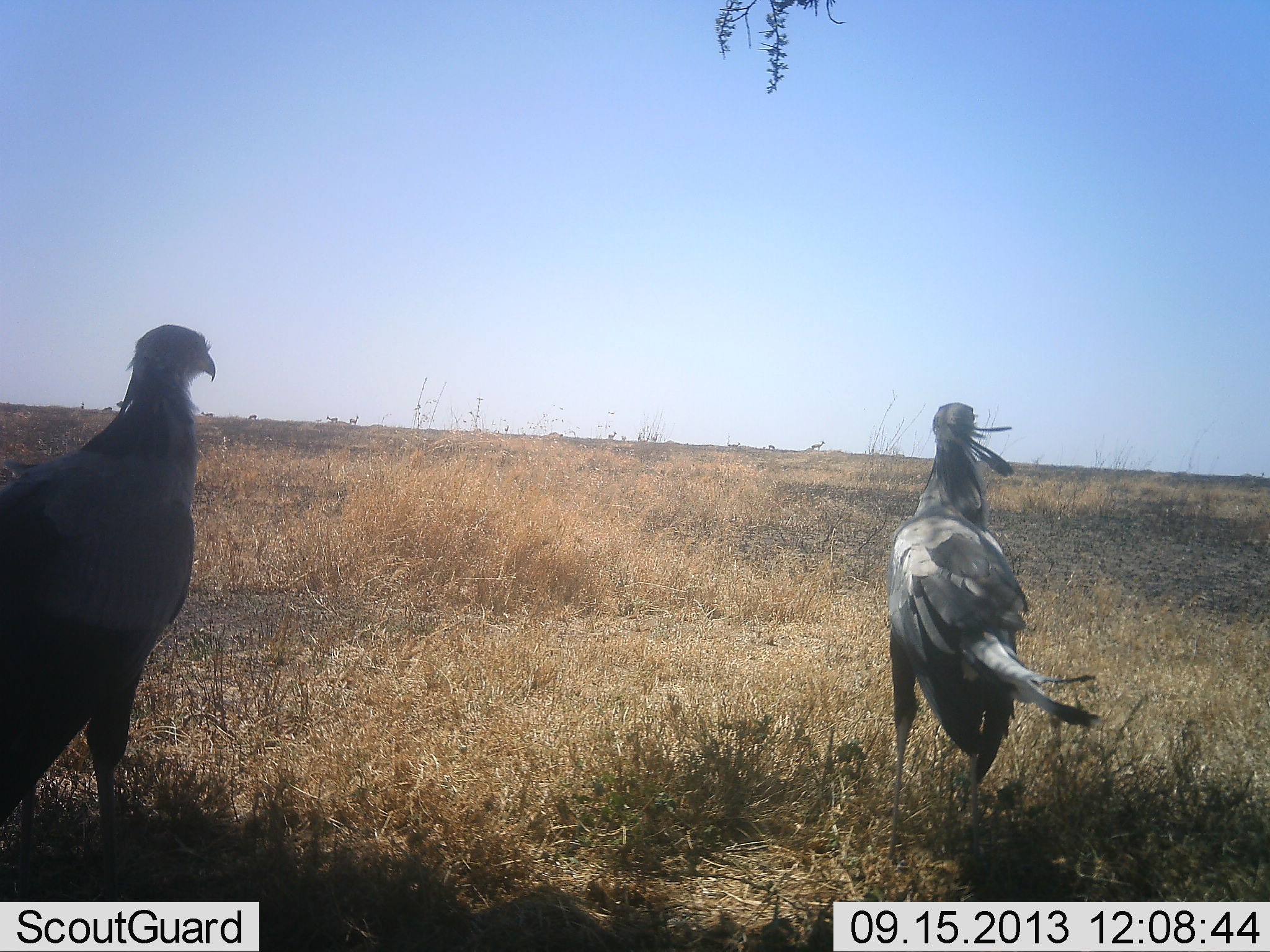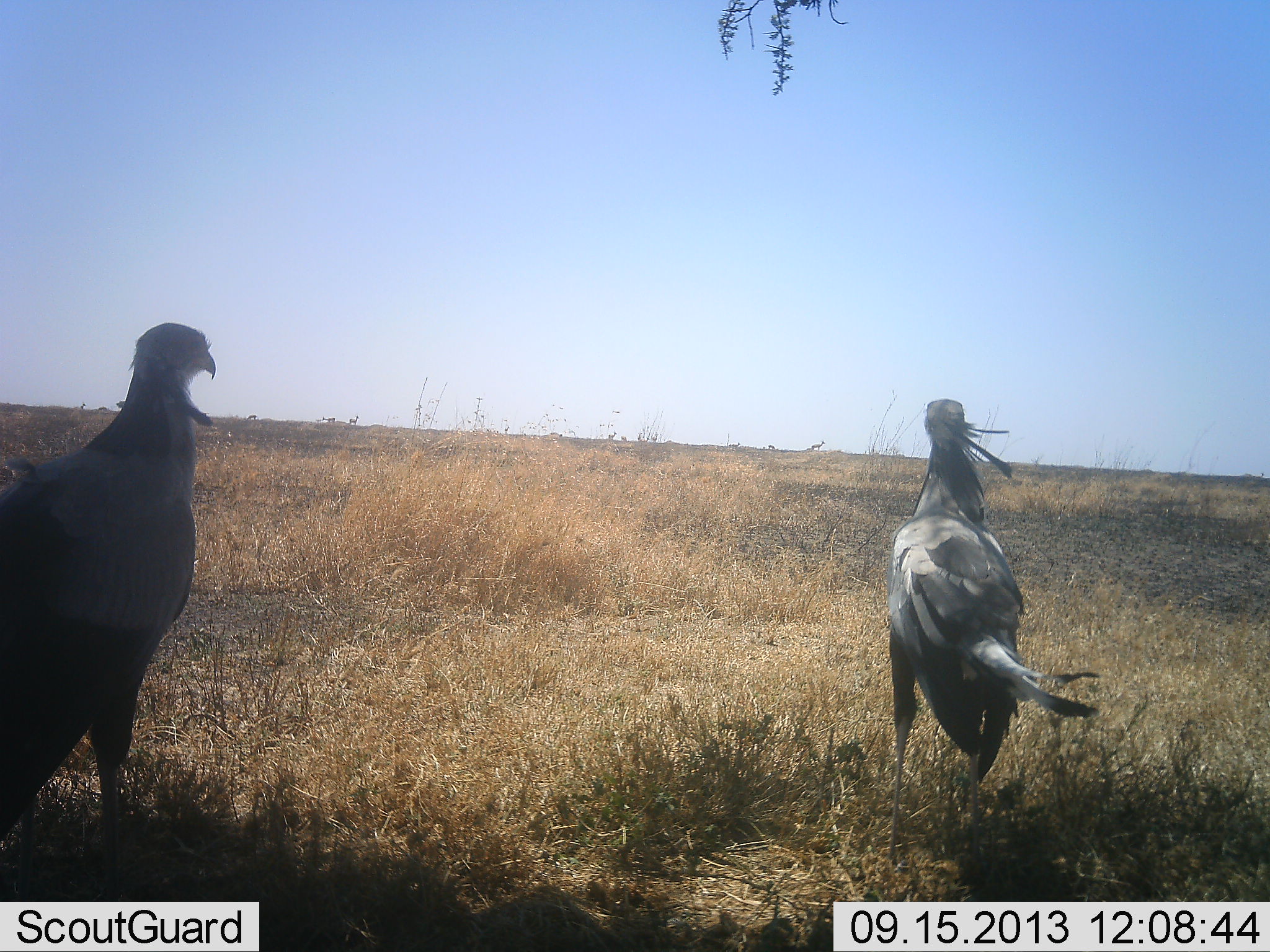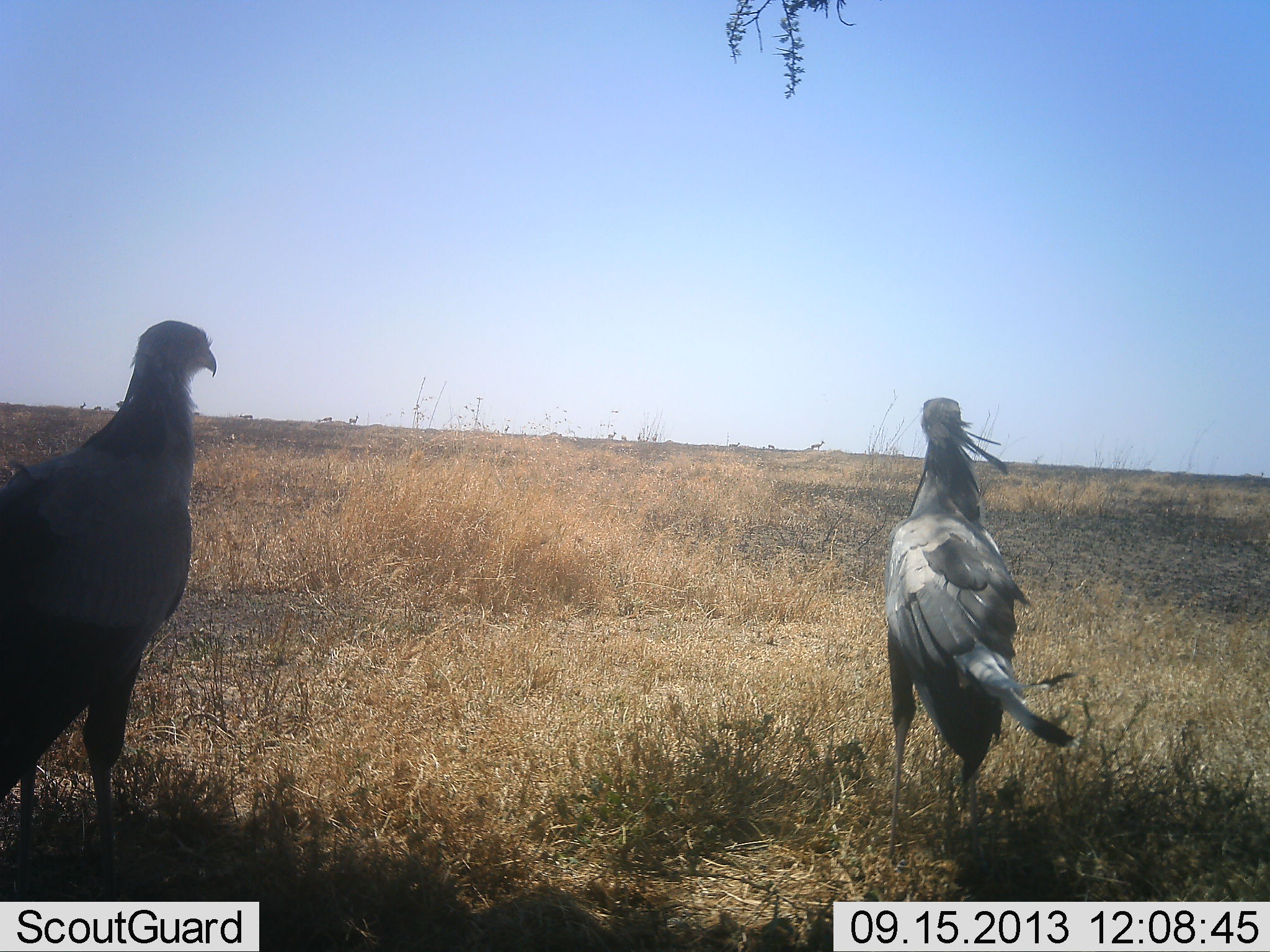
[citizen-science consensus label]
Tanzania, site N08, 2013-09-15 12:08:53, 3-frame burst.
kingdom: Animalia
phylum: Chordata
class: Aves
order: Accipitriformes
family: Sagittariidae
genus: Sagittarius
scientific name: Sagittarius serpentarius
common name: secretary bird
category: secretarybird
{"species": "secretarybird (secretary bird) (Sagittarius serpentarius)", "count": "2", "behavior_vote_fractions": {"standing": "88%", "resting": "0%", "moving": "12%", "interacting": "4%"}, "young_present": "0%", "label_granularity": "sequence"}